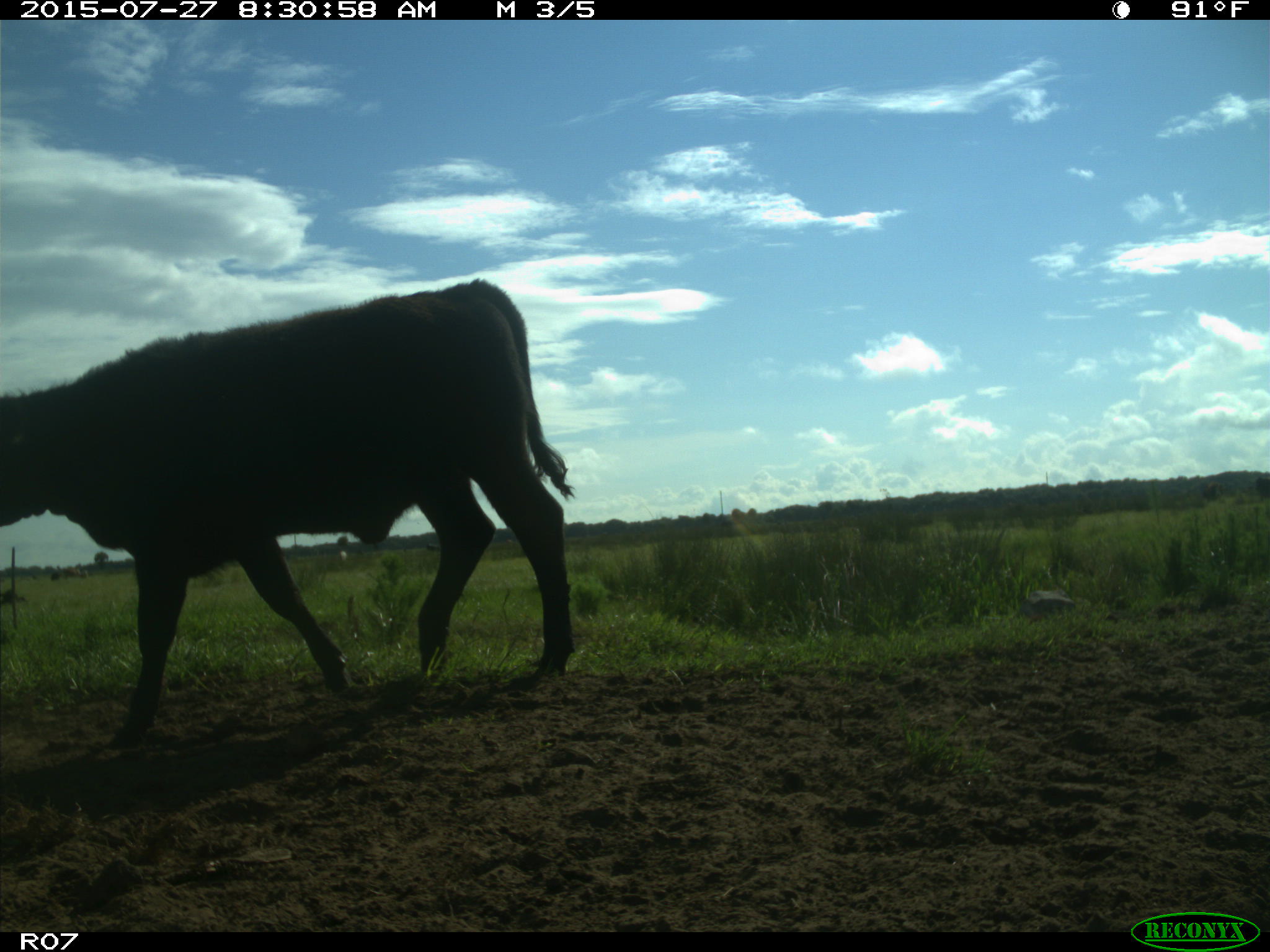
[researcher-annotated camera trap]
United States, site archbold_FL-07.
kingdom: Animalia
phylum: Chordata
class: Mammalia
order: Artiodactyla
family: Bovidae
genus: Bos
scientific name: Bos taurus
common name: domestic cow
Bos taurus (domestic cow).